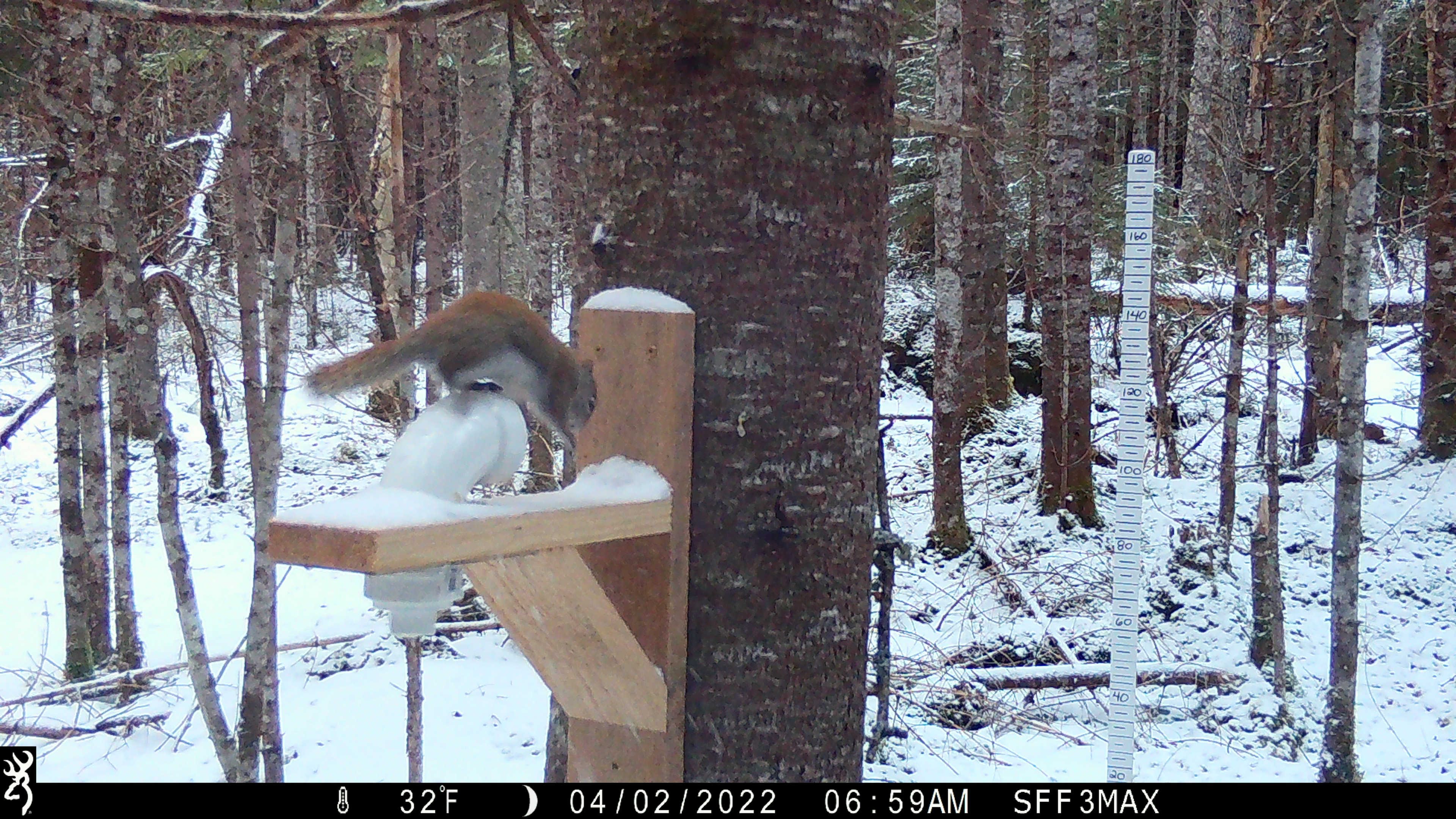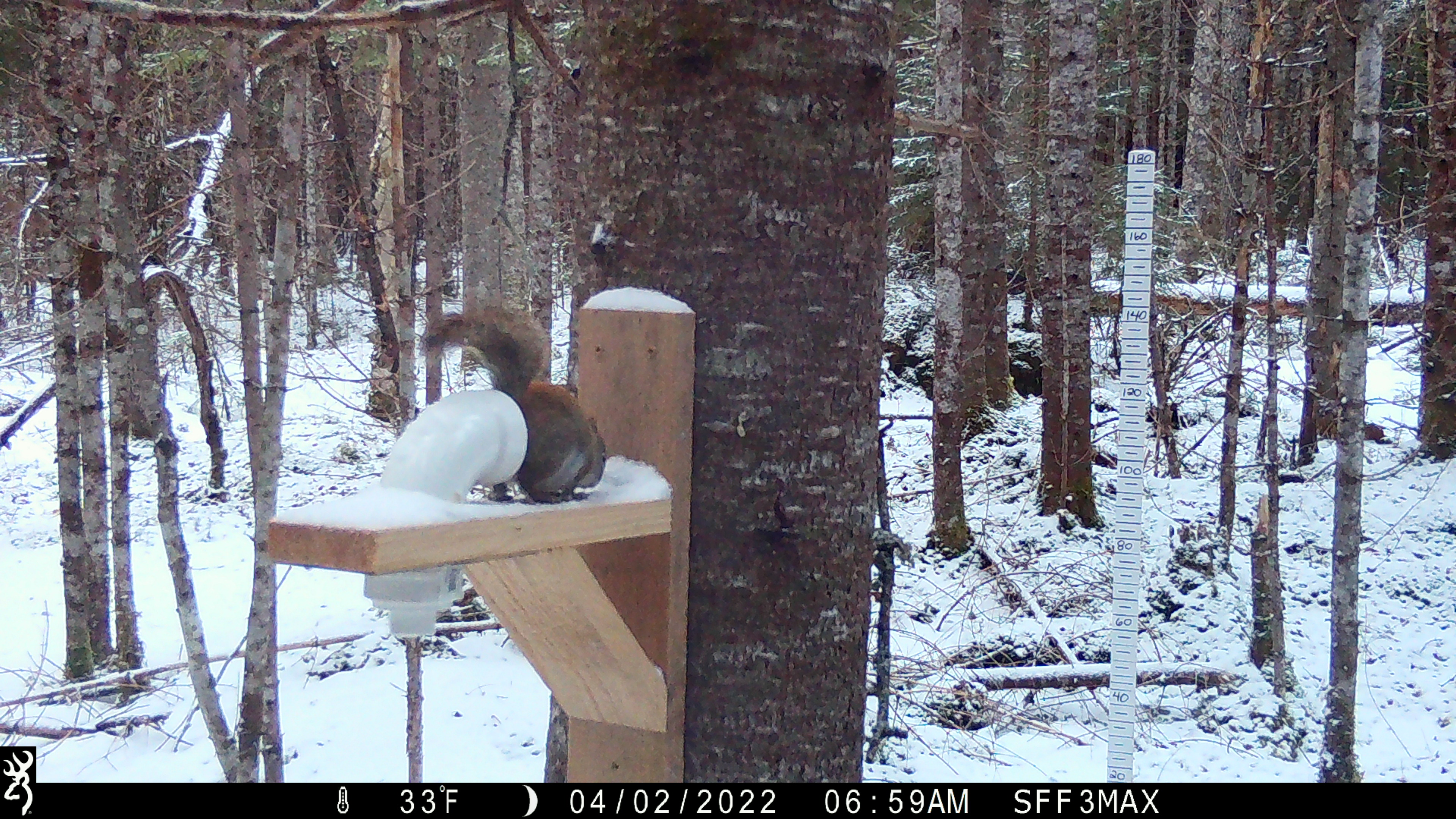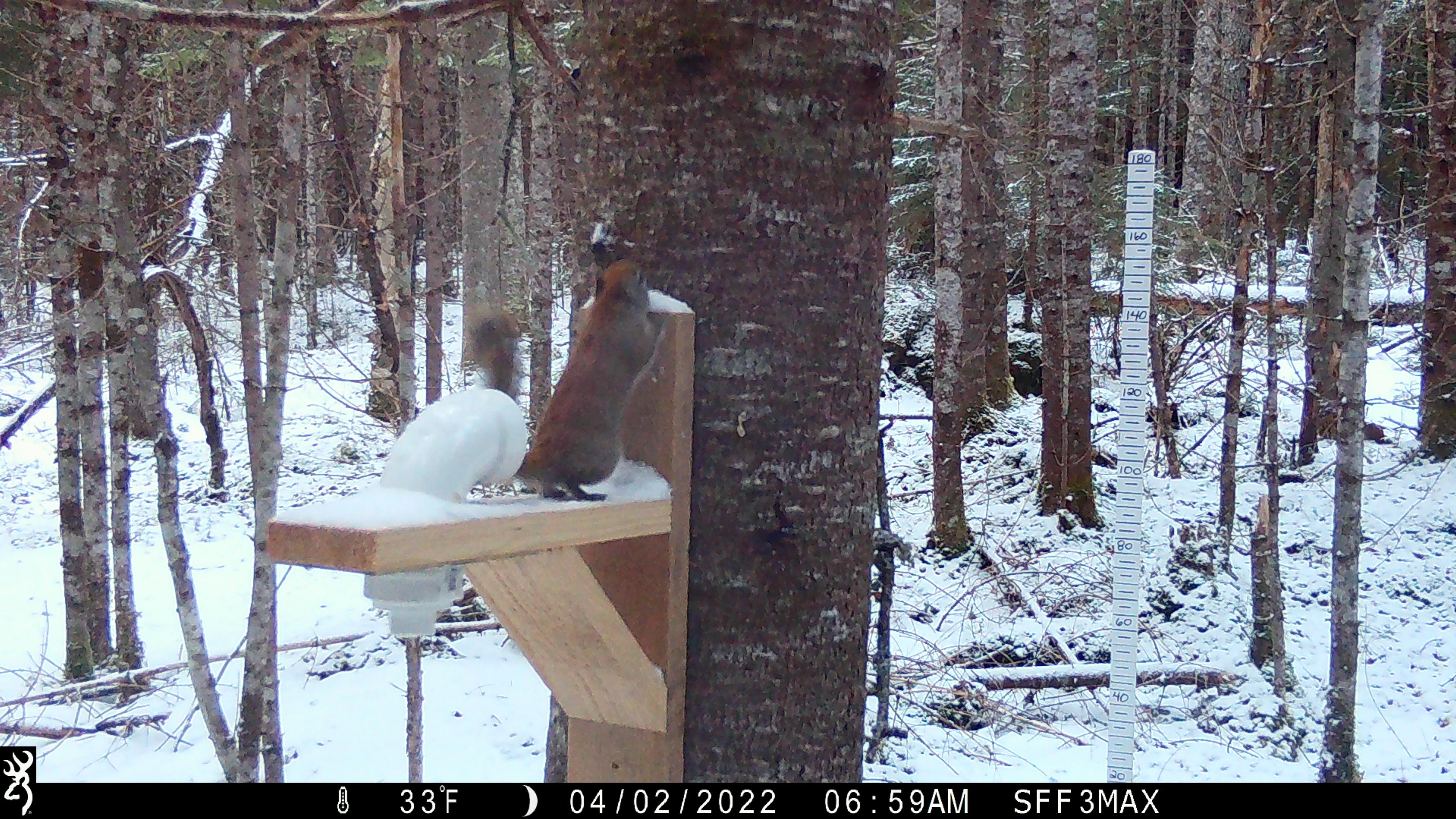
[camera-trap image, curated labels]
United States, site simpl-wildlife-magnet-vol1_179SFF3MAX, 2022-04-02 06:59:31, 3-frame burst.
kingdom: Animalia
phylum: Chordata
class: Mammalia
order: Rodentia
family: Sciuridae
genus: Tamiasciurus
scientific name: Tamiasciurus hudsonicus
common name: red squirrel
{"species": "red squirrel (Tamiasciurus hudsonicus)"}